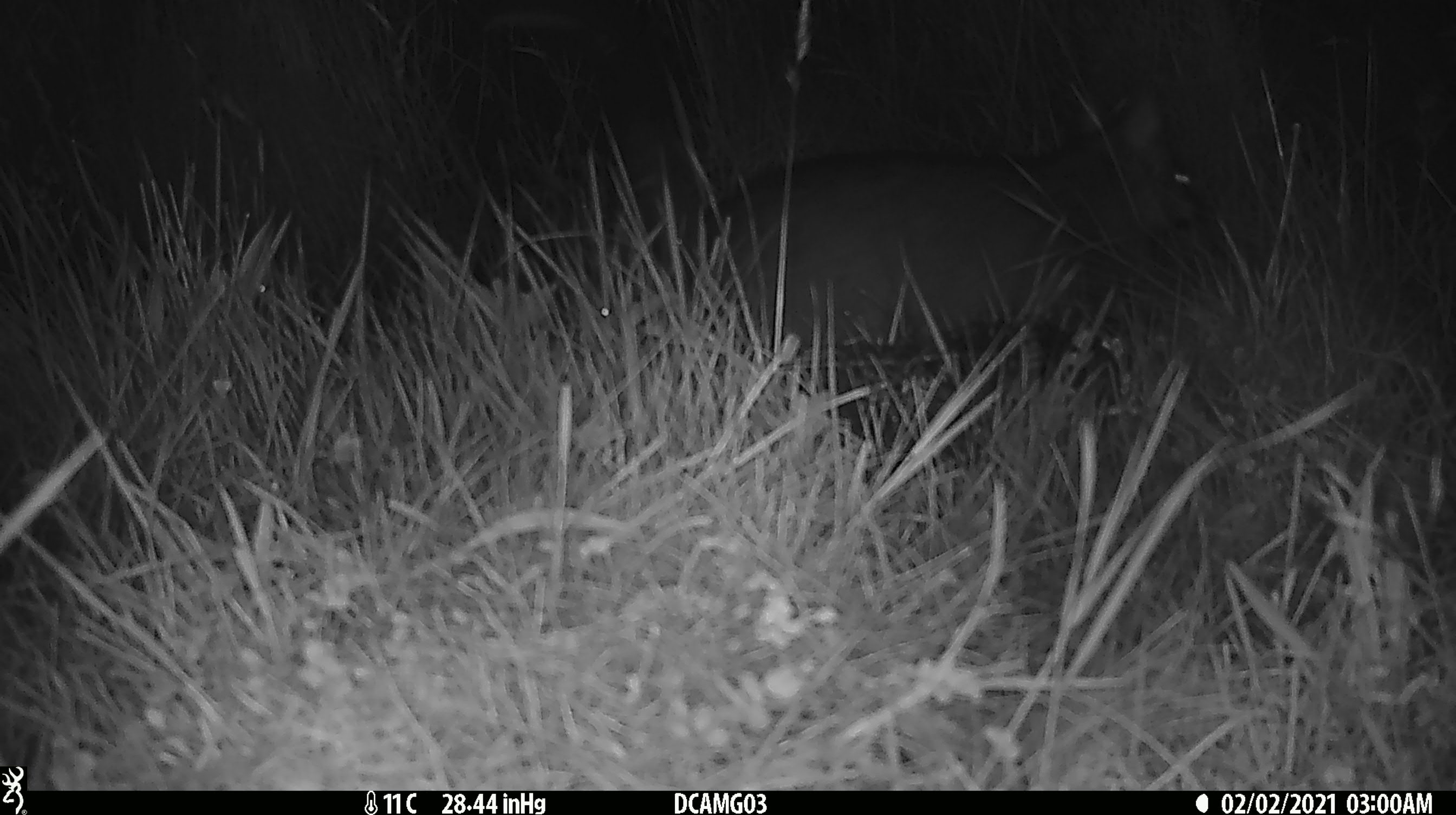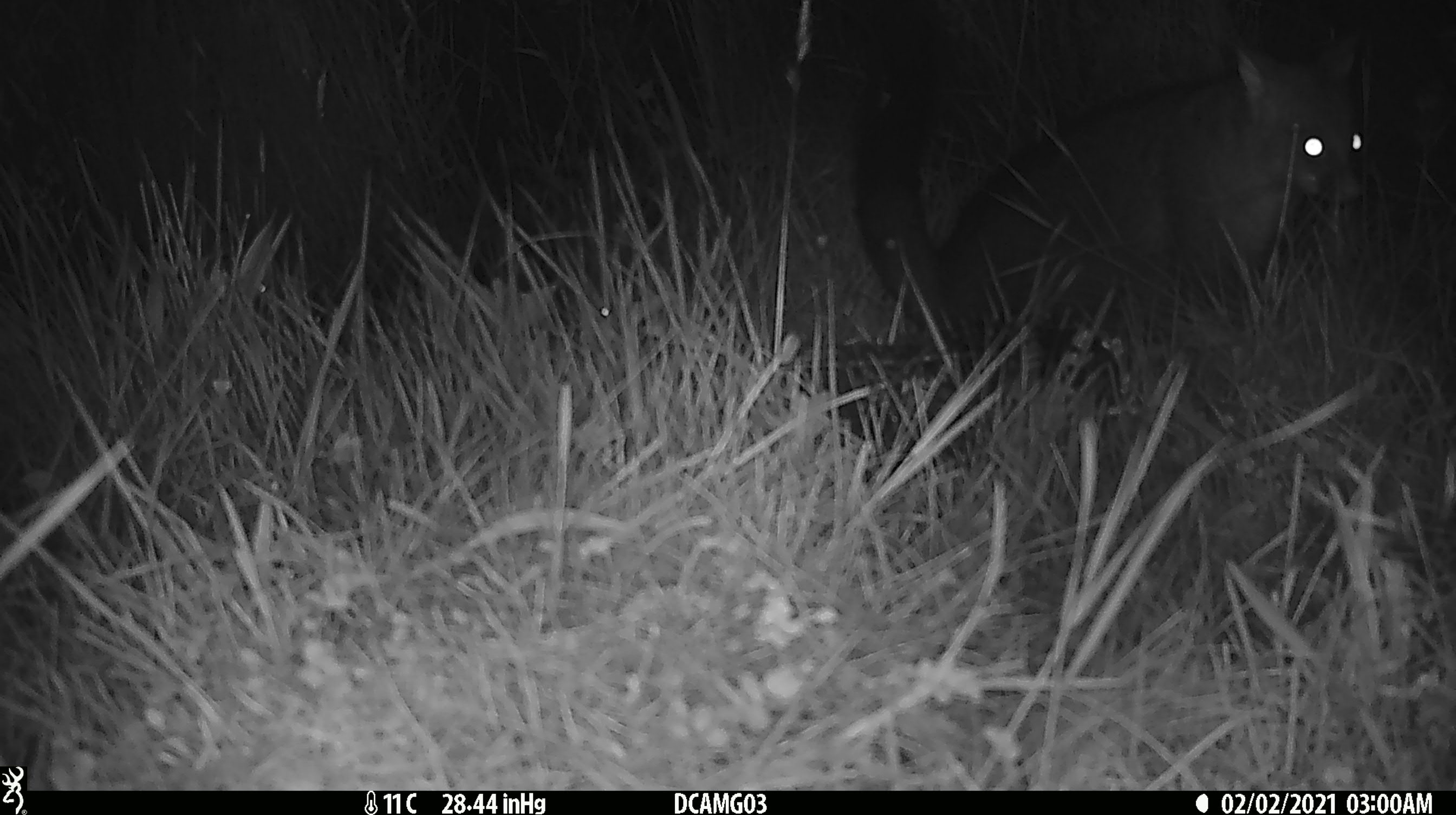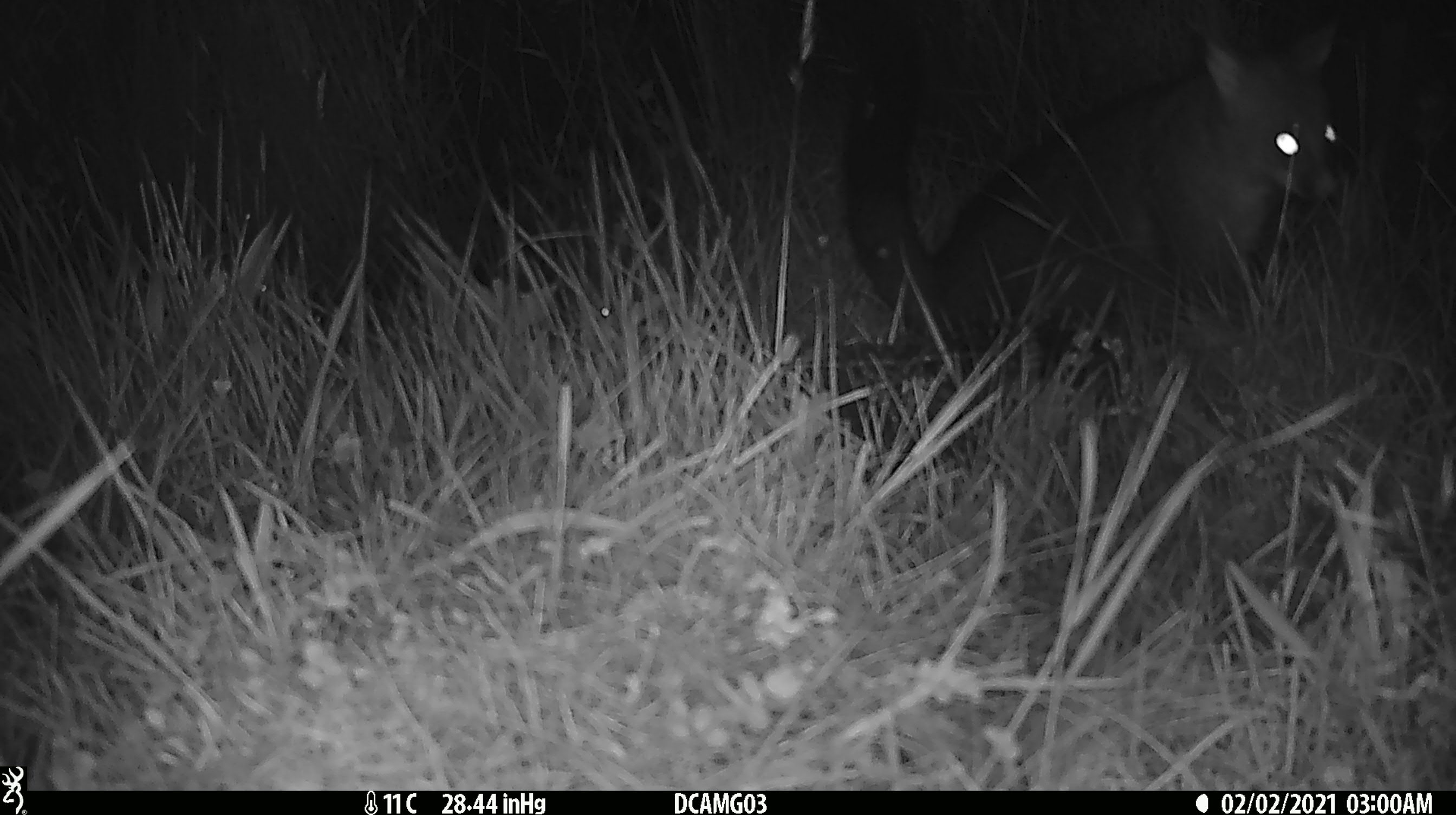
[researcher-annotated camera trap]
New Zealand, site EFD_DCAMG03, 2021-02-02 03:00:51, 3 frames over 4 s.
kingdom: Animalia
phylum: Chordata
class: Mammalia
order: Diprotodontia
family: Phalangeridae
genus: Trichosurus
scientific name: Trichosurus vulpecula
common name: common brushtail possum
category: possum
Possum (common brushtail possum) (Trichosurus vulpecula).